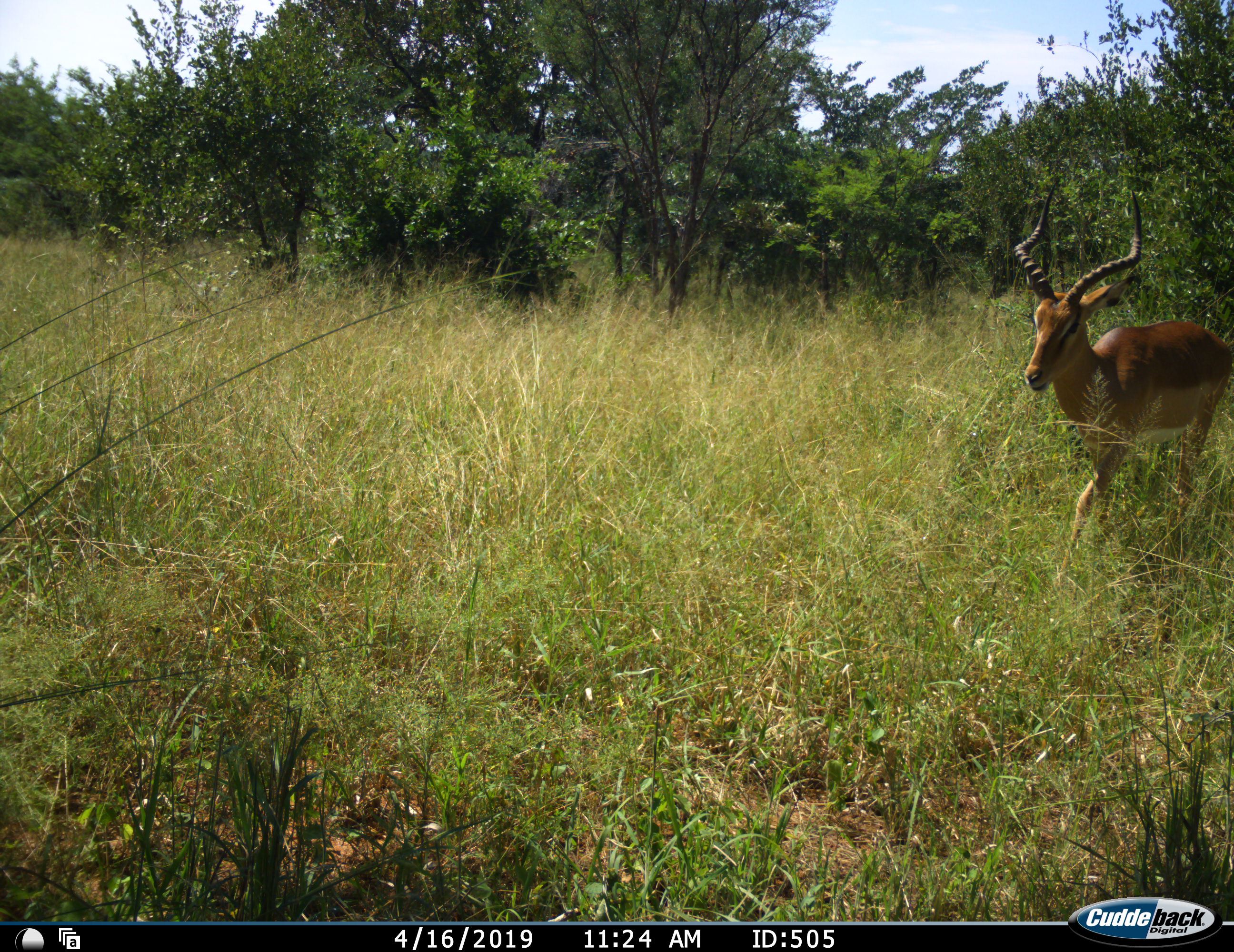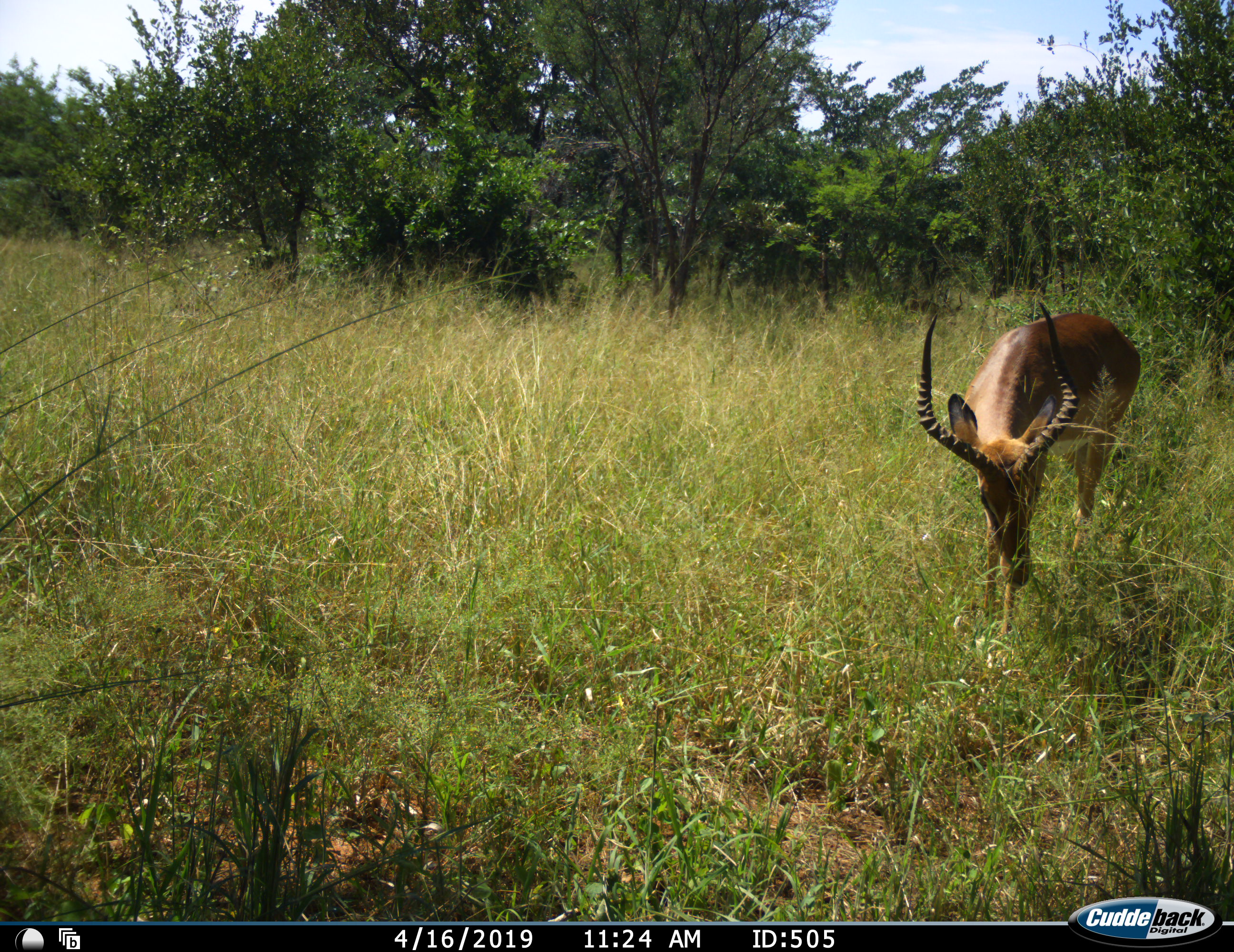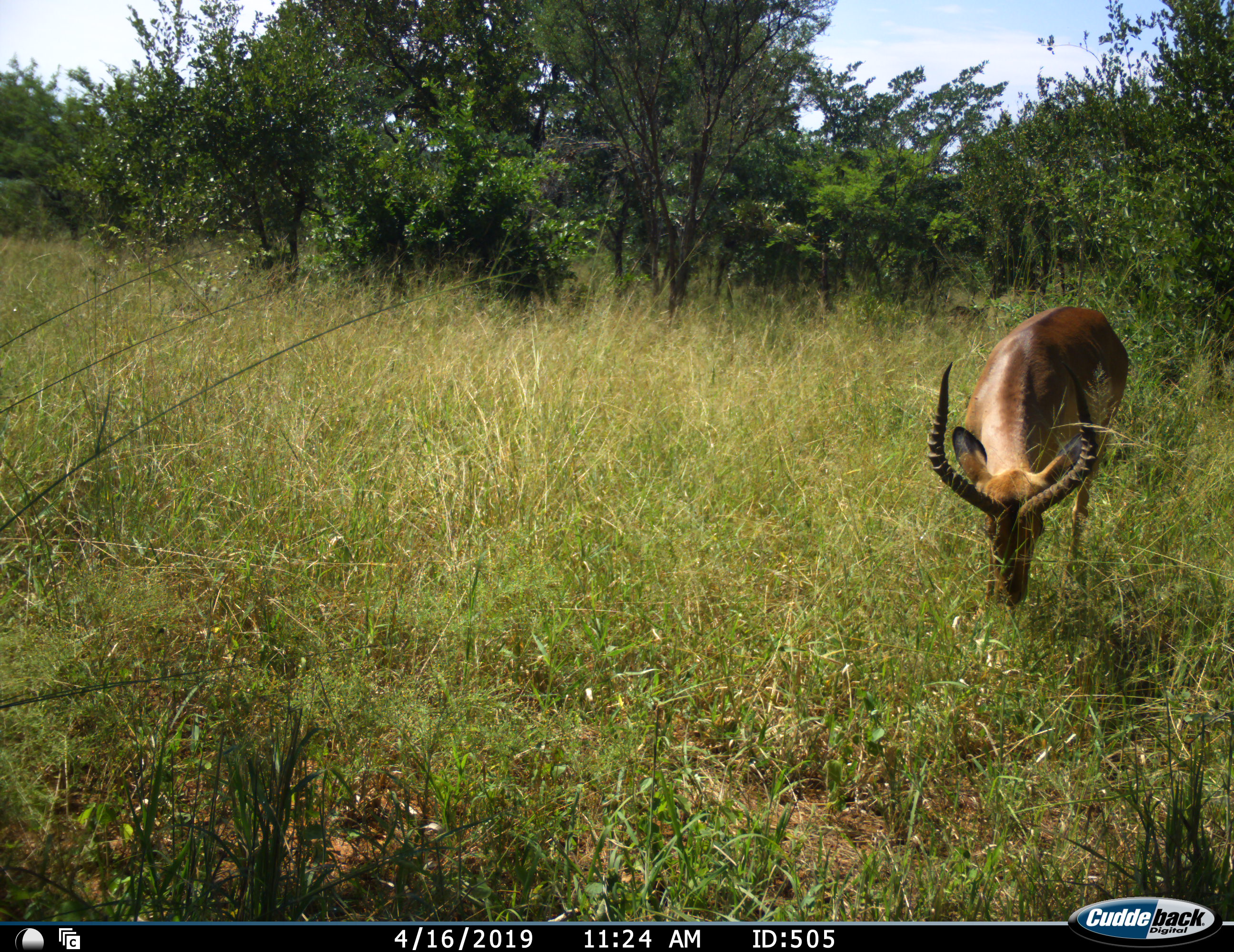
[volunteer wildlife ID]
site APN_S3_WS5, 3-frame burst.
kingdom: Animalia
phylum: Chordata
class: Mammalia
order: Artiodactyla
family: Bovidae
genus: Aepyceros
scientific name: Aepyceros melampus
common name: impala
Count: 1.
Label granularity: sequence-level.